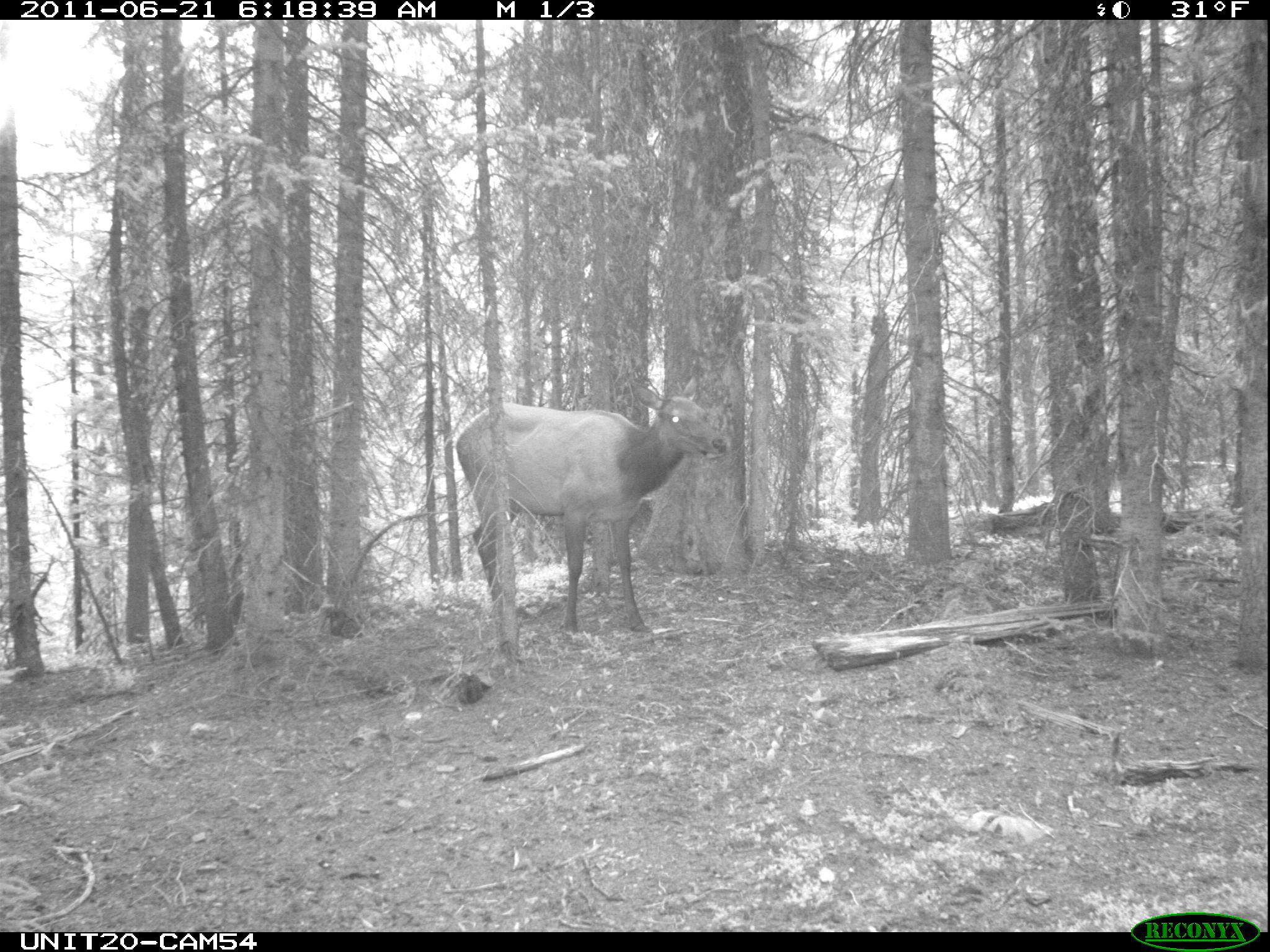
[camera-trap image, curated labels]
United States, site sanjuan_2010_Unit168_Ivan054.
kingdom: Animalia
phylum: Chordata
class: Mammalia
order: Artiodactyla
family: Cervidae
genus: Cervus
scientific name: Cervus elaphus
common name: red deer